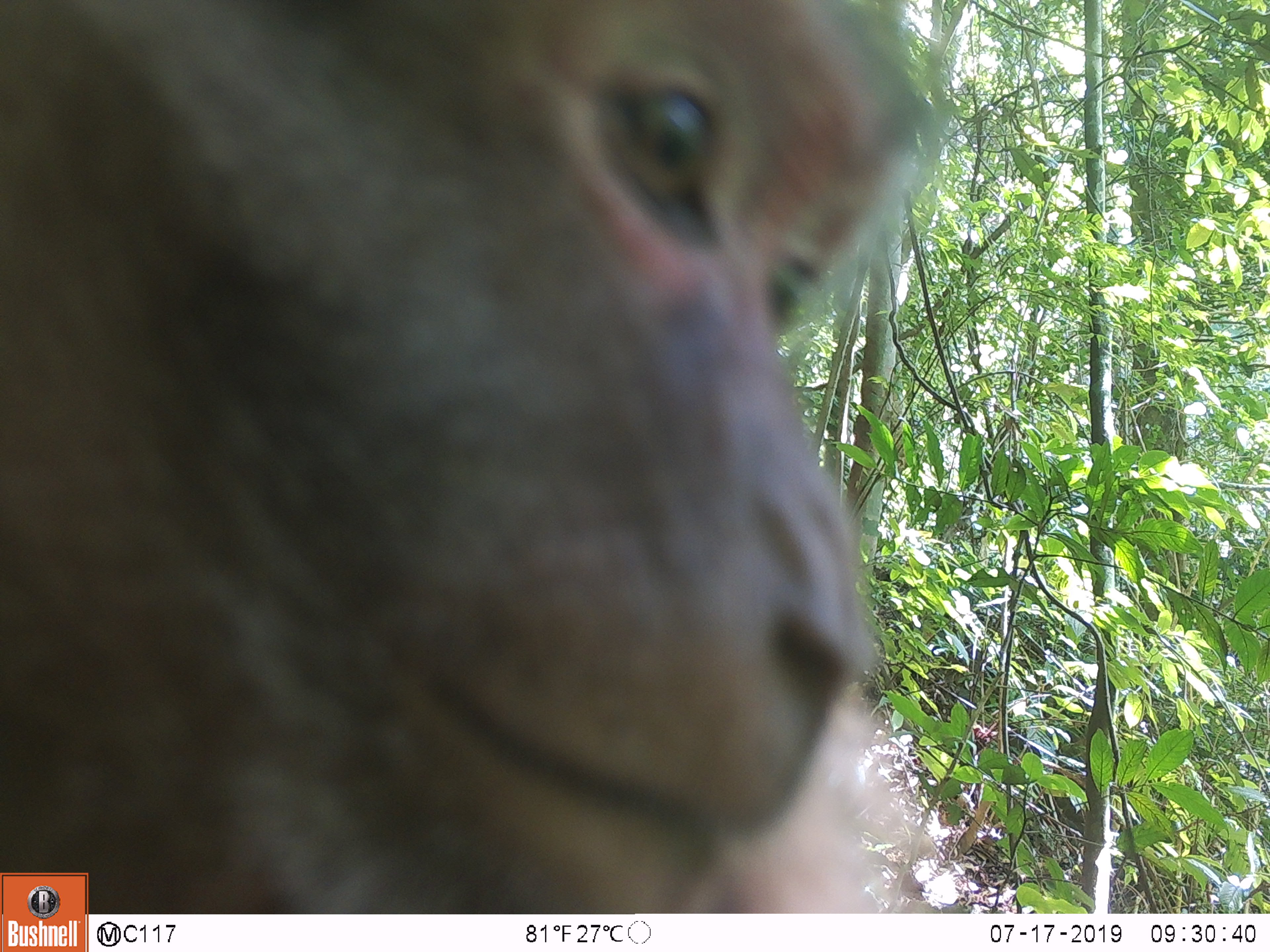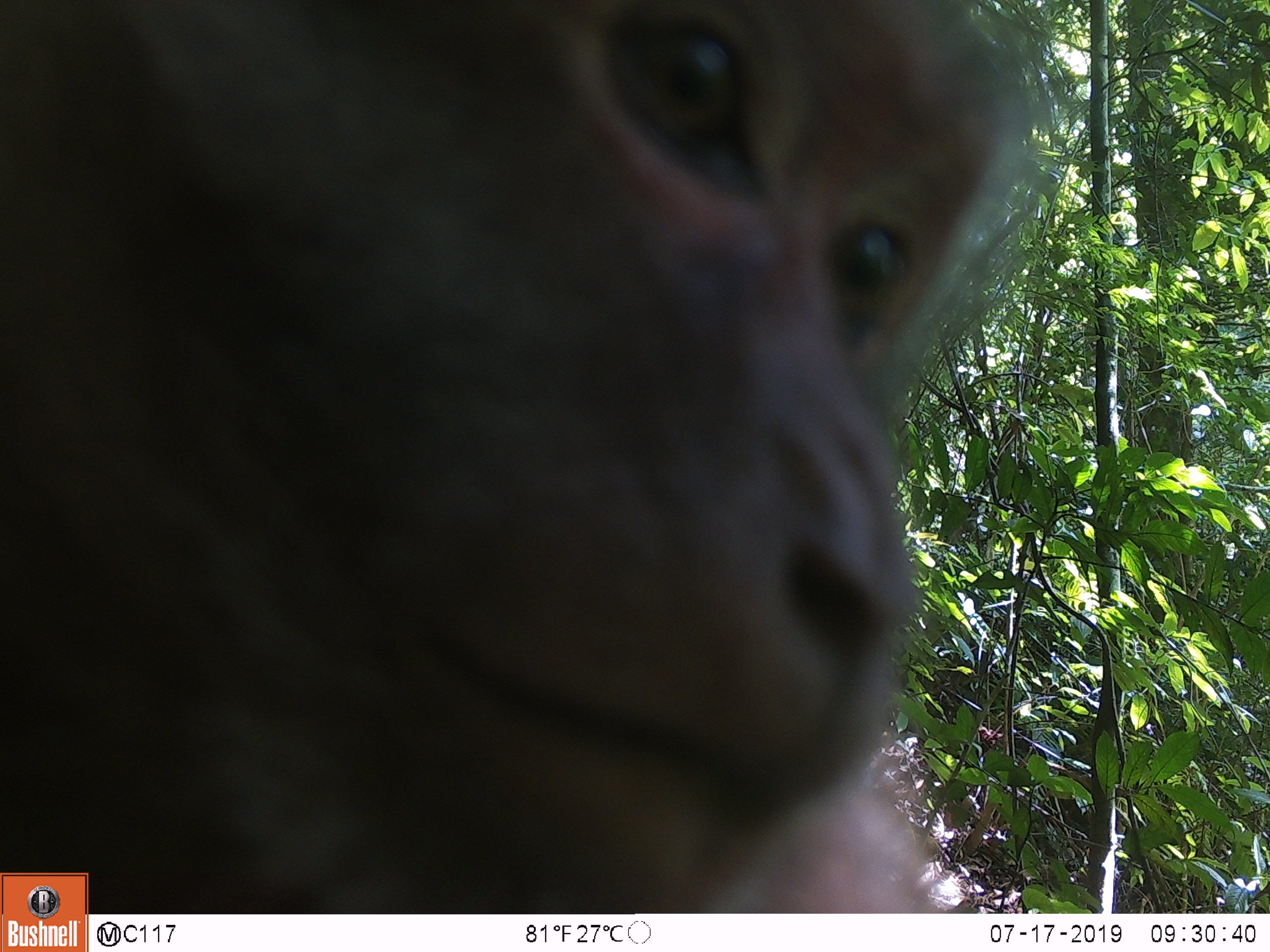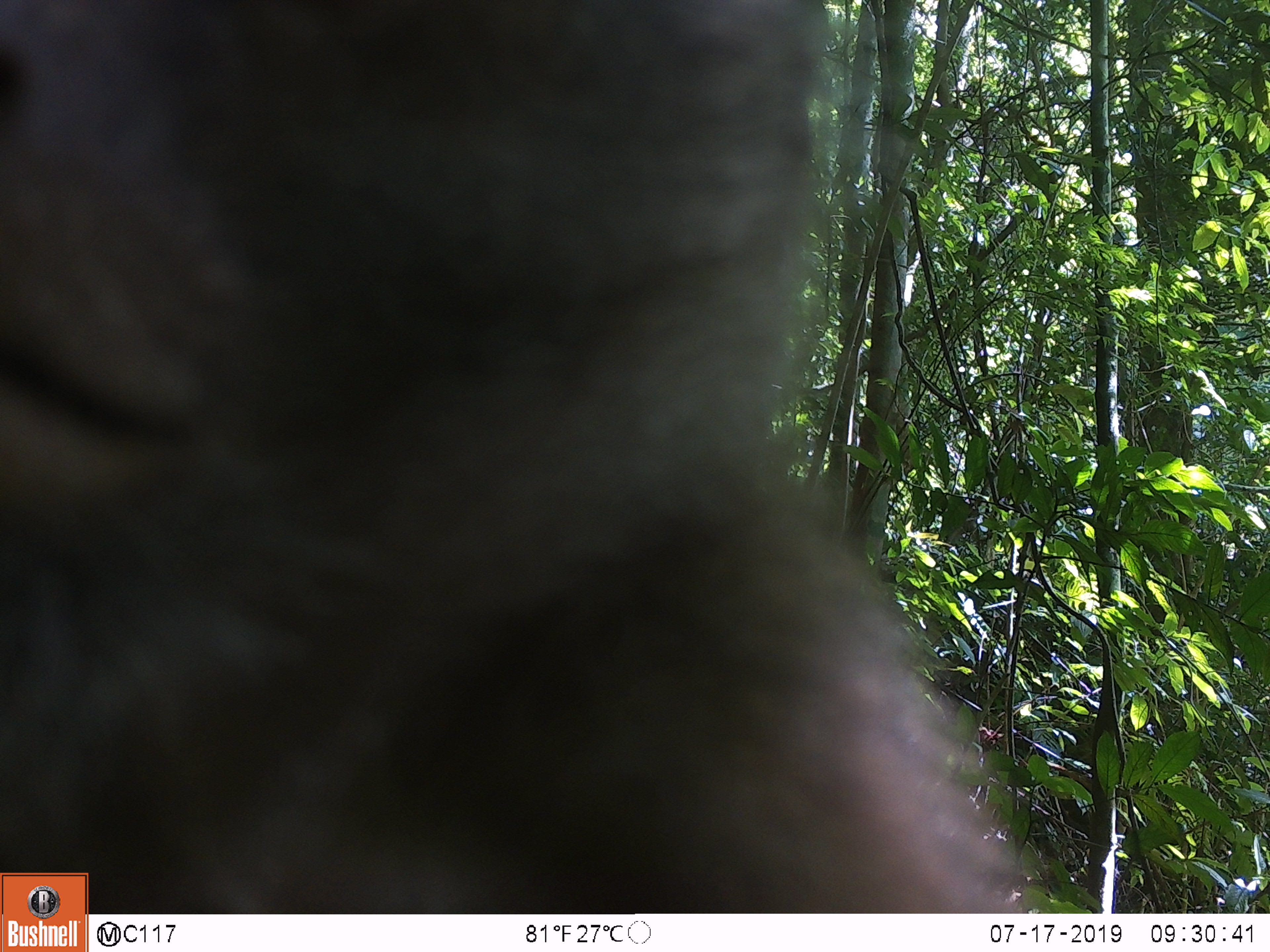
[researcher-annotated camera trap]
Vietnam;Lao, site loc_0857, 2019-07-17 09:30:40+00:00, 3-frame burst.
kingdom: Animalia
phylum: Chordata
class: Mammalia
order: Primates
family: Cercopithecidae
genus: Macaca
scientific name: Macaca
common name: macaque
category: macaque not stump tailed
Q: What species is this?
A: Macaque not stump tailed (macaque) (Macaca).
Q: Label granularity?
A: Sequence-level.